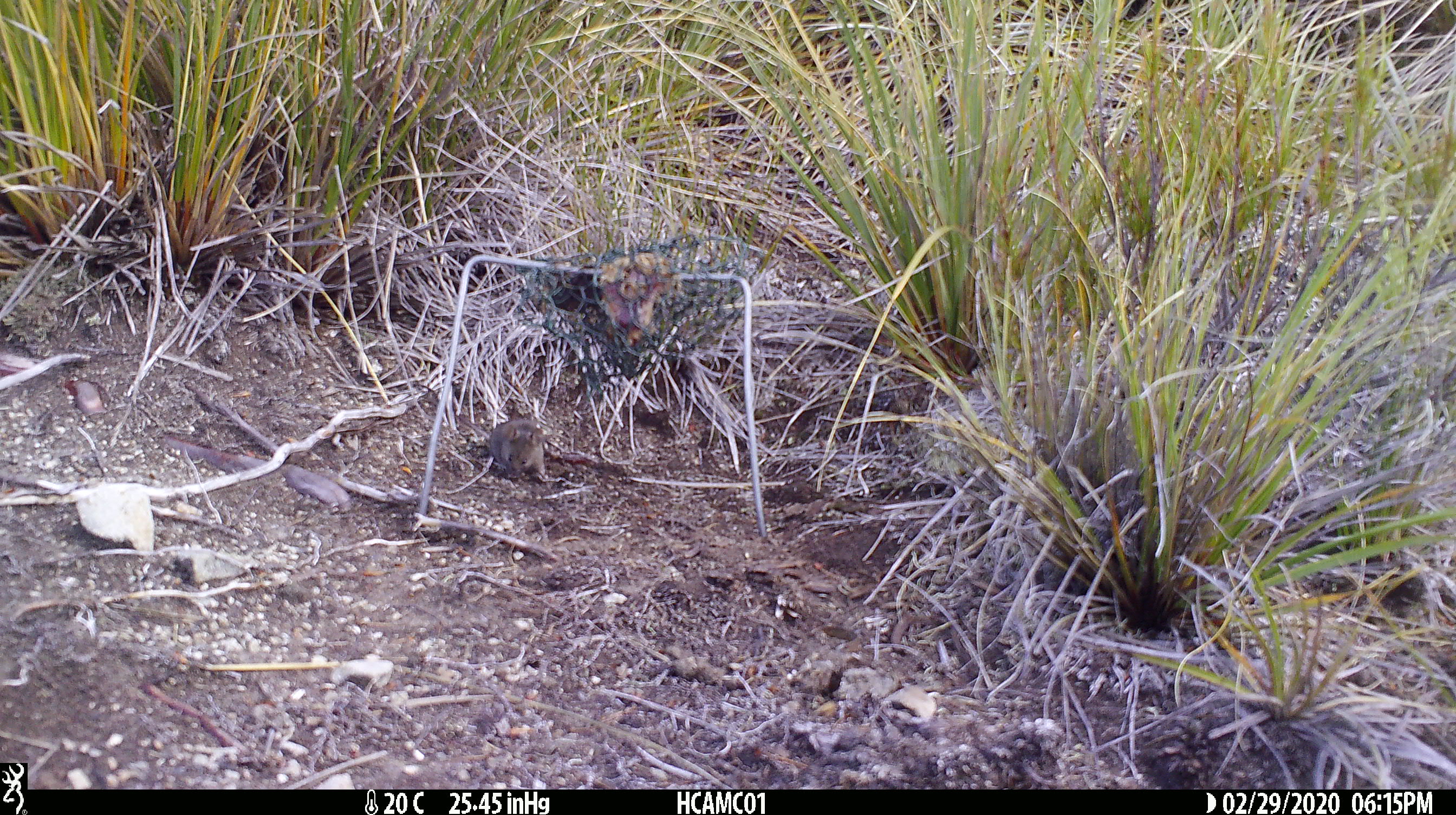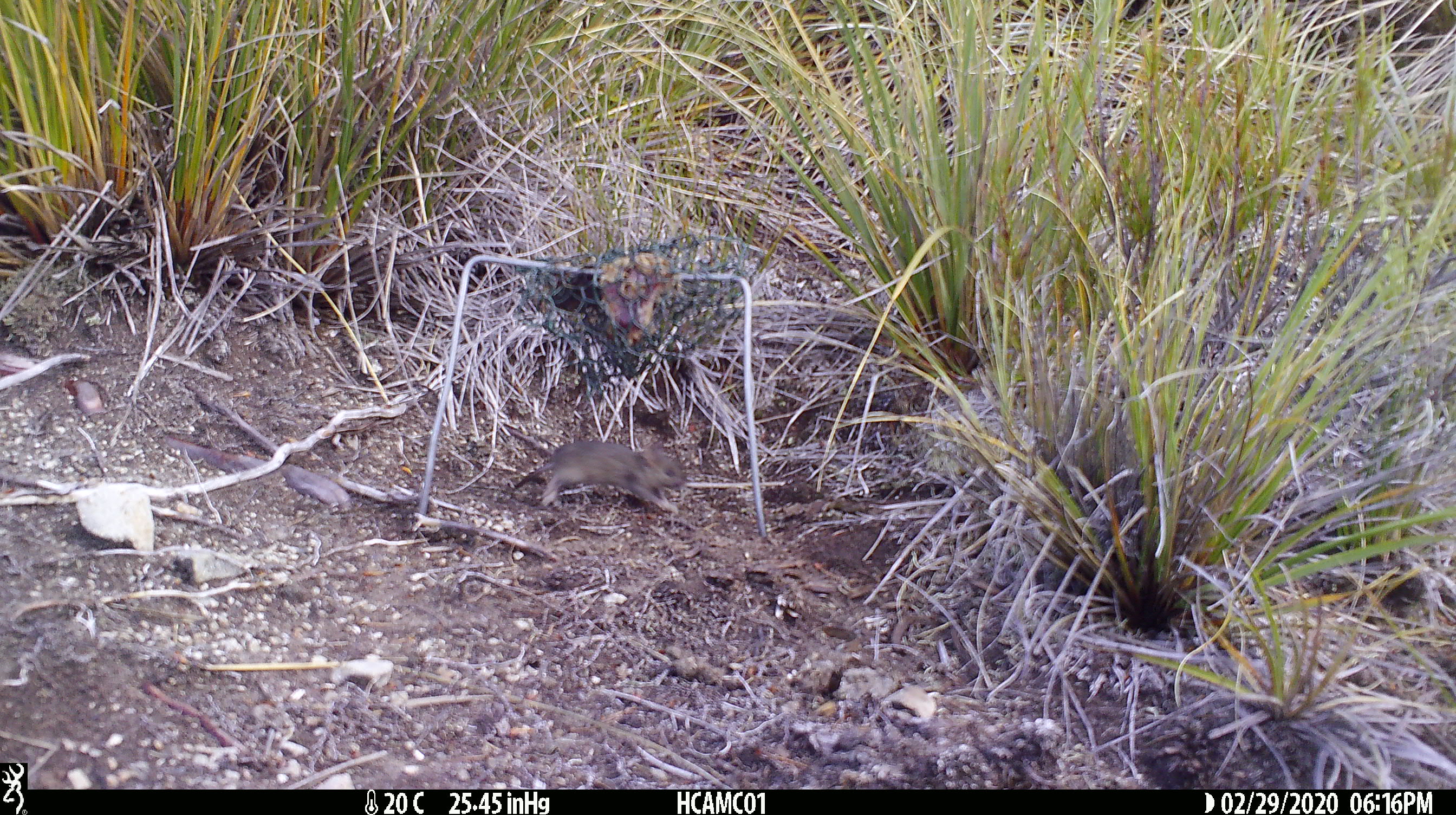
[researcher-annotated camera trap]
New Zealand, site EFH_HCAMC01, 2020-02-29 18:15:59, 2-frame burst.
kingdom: Animalia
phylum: Chordata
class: Mammalia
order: Rodentia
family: Muridae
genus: Mus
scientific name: Mus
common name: mouse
Mouse (Mus).